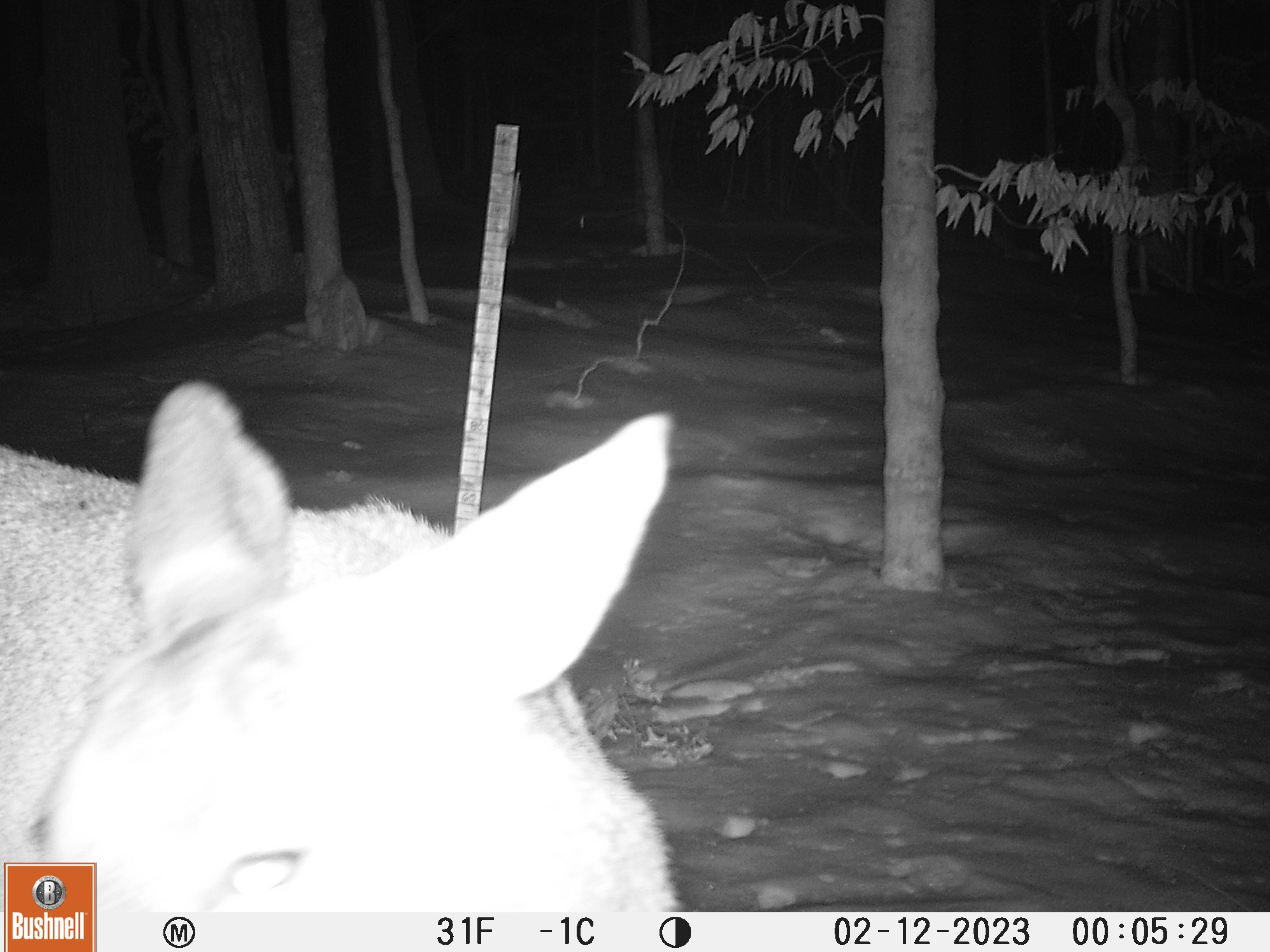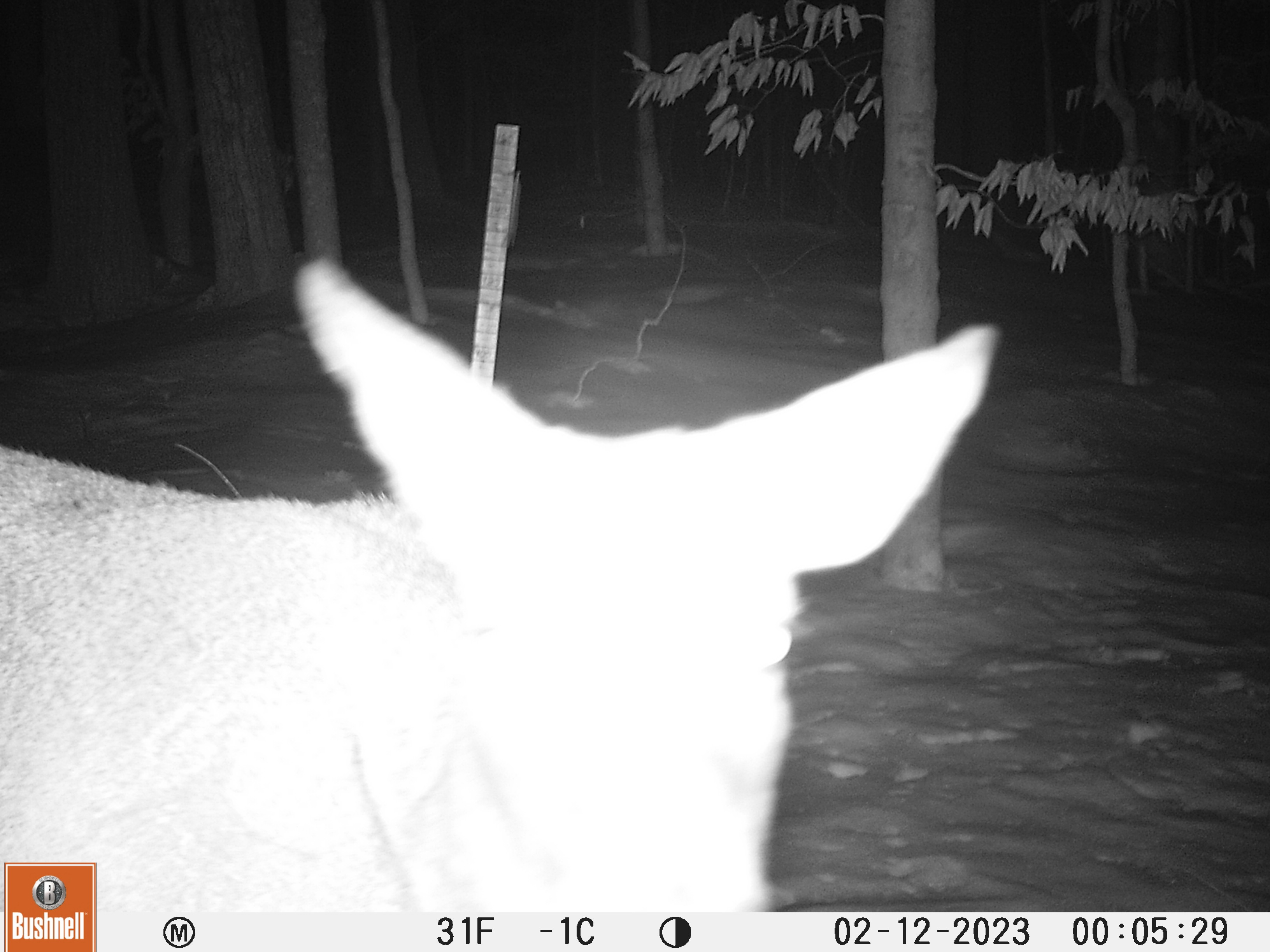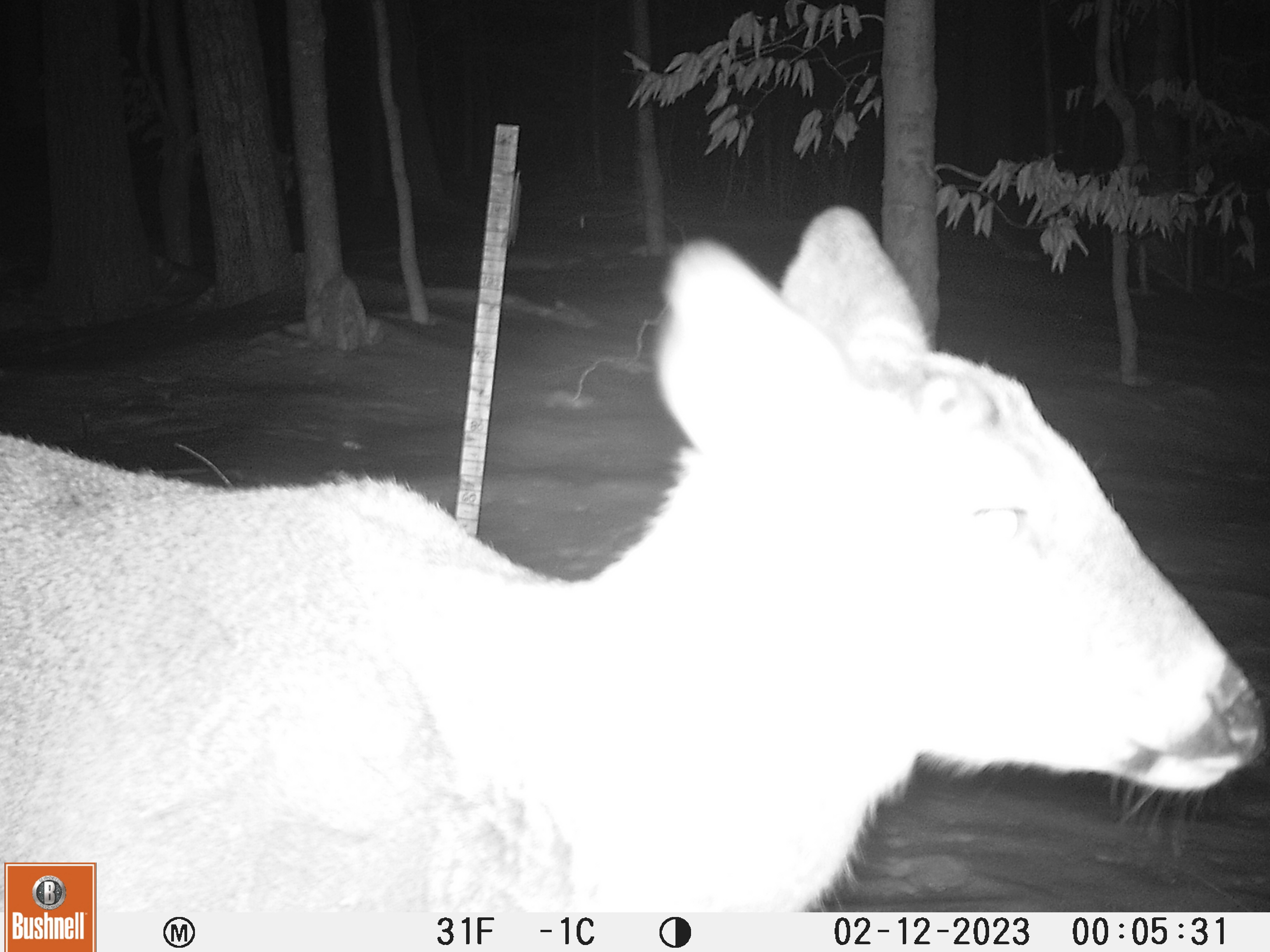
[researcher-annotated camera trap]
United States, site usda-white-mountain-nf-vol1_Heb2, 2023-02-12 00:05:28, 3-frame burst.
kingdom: Animalia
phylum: Chordata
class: Mammalia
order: Artiodactyla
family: Cervidae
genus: Odocoileus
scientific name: Odocoileus virginianus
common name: white-tailed deer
White-tailed deer (Odocoileus virginianus).